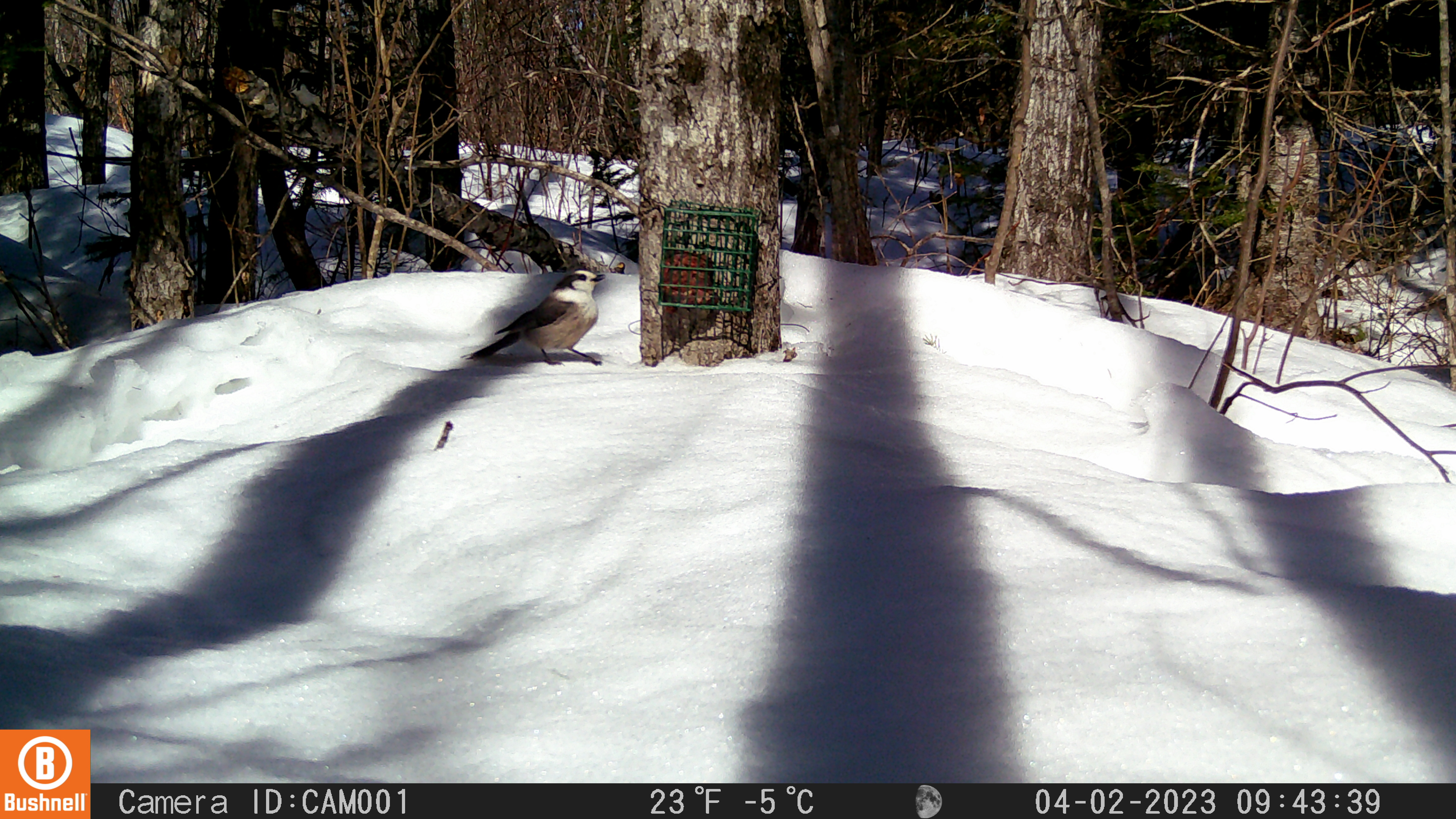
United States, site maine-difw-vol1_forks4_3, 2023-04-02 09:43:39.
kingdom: Animalia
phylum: Chordata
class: Aves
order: Passeriformes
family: Corvidae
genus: Perisoreus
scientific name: Perisoreus canadensis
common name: canada jay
Canada jay (Perisoreus canadensis).